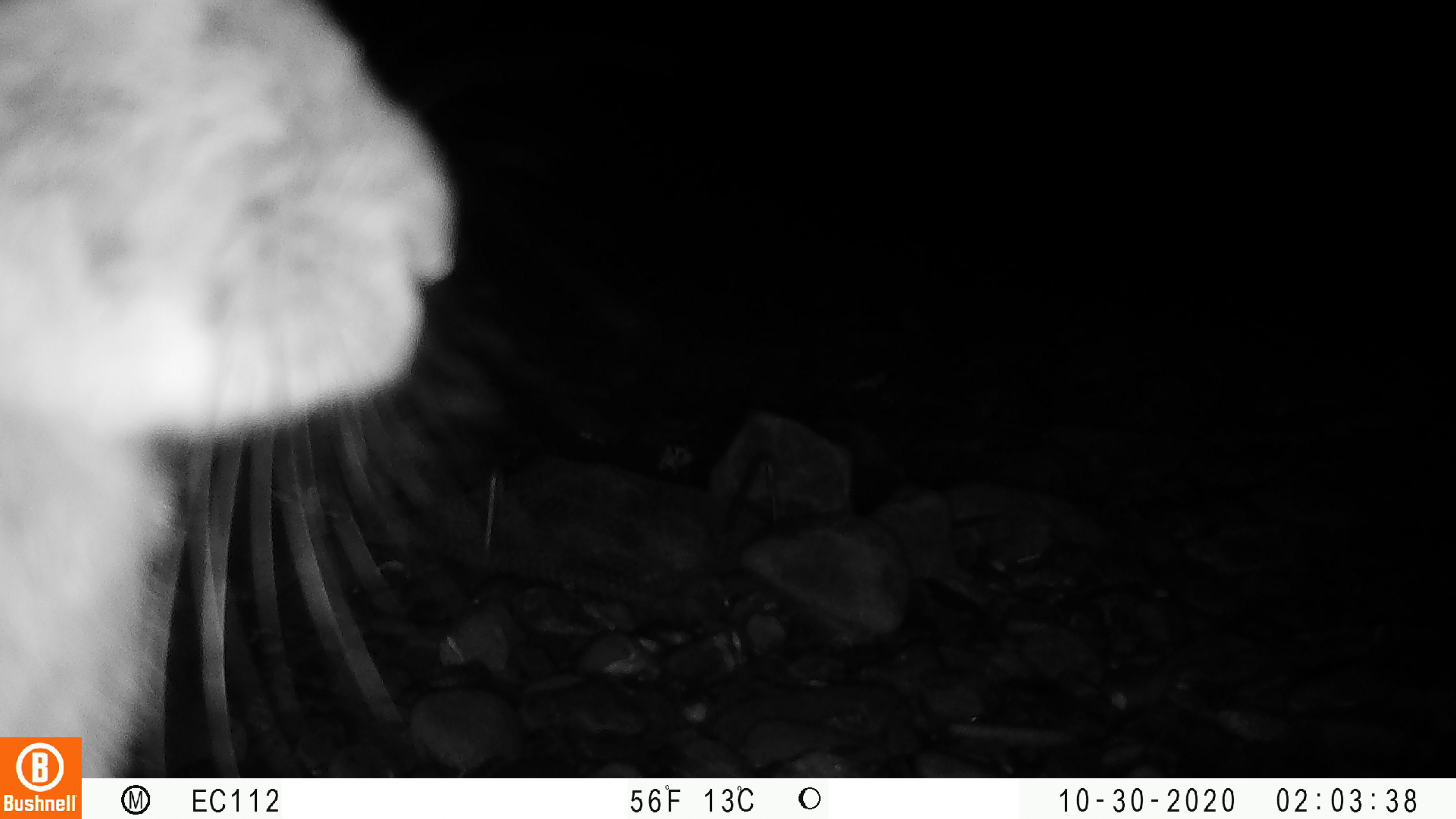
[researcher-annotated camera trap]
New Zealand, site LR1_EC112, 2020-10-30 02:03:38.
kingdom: Animalia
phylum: Chordata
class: Mammalia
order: Lagomorpha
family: Leporidae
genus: Oryctolagus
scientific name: Oryctolagus cuniculus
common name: european rabbit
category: rabbit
Rabbit (european rabbit) (Oryctolagus cuniculus).